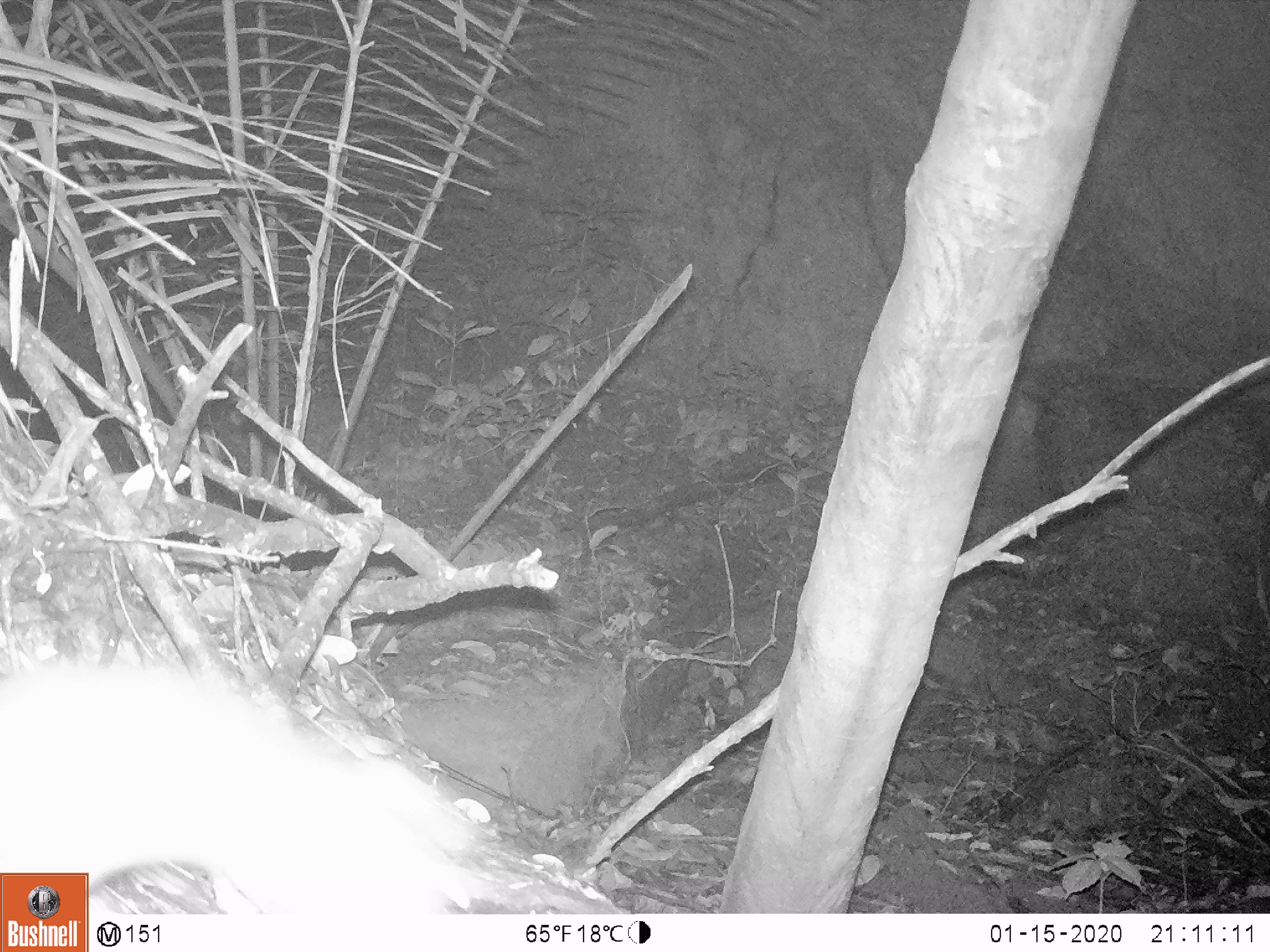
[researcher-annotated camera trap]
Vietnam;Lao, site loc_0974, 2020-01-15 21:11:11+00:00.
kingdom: Animalia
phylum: Chordata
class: Mammalia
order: Rodentia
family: Muridae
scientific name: Muridae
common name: old-world mice and rats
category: unidentified murid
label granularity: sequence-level